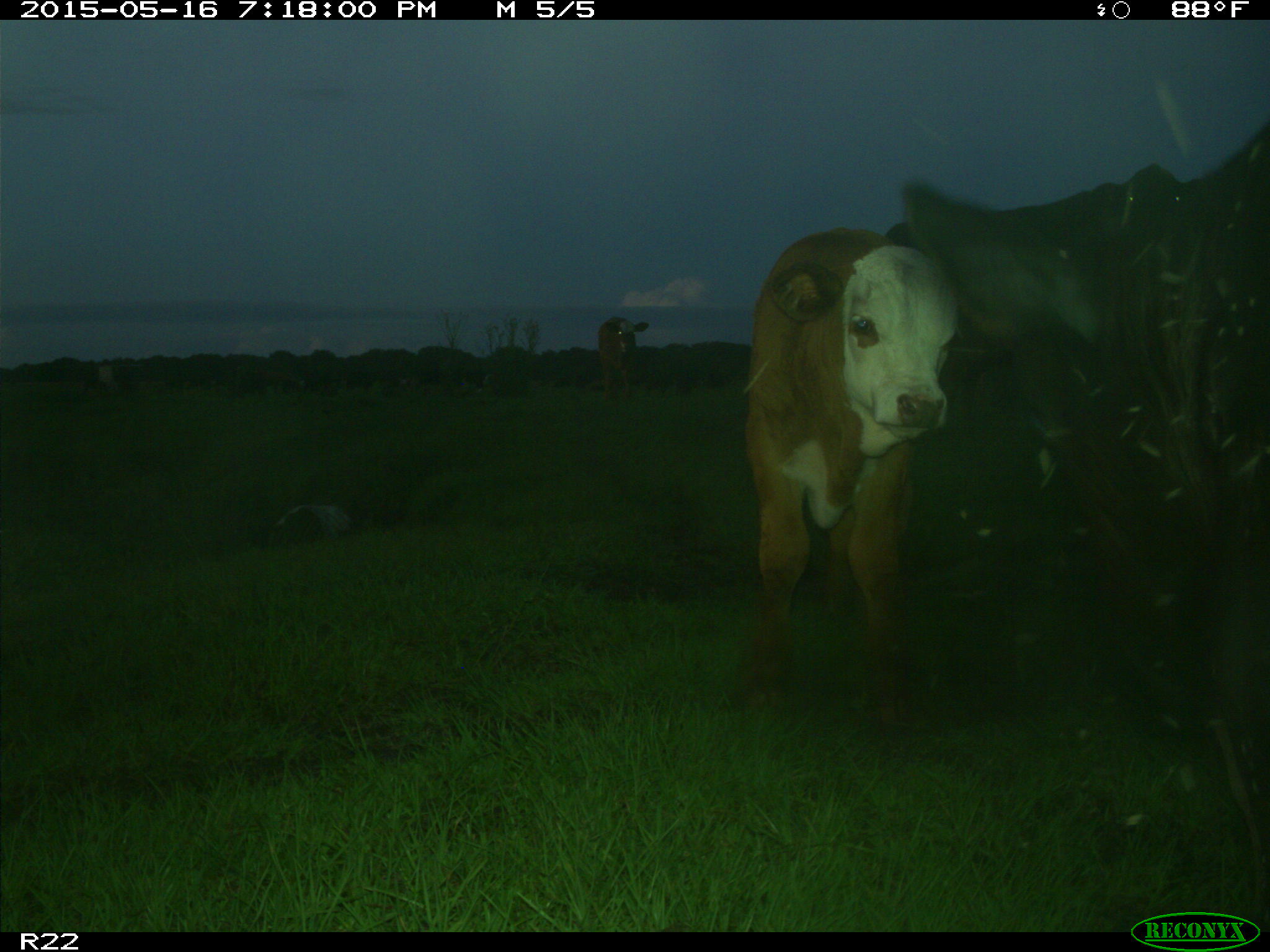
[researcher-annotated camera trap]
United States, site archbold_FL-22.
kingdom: Animalia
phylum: Chordata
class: Mammalia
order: Artiodactyla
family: Bovidae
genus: Bos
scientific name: Bos taurus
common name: domestic cow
Bos taurus (domestic cow).